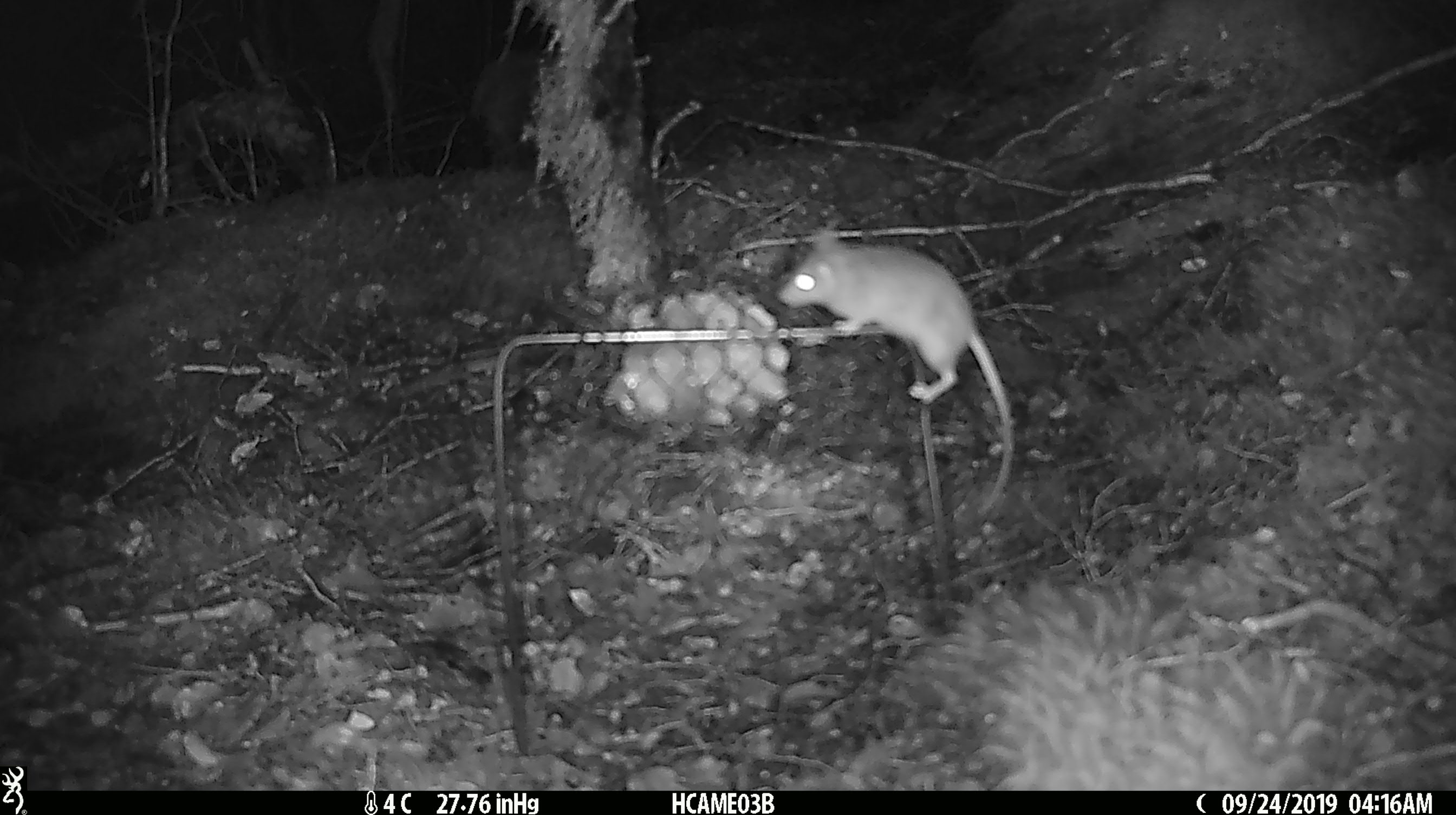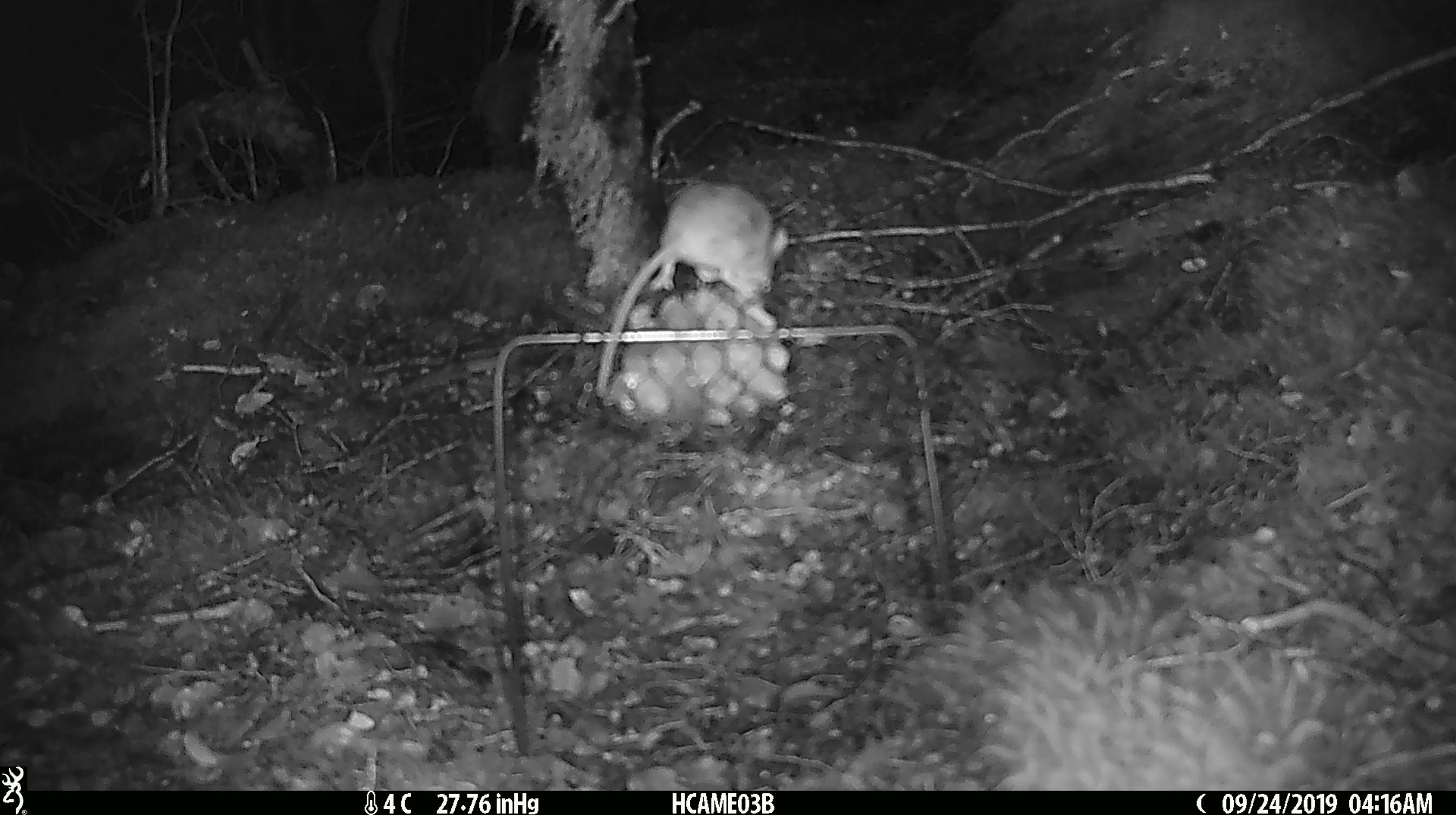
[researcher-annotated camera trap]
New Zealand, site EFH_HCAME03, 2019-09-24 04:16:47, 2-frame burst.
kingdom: Animalia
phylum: Chordata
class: Mammalia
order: Rodentia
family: Muridae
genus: Mus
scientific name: Mus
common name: mouse